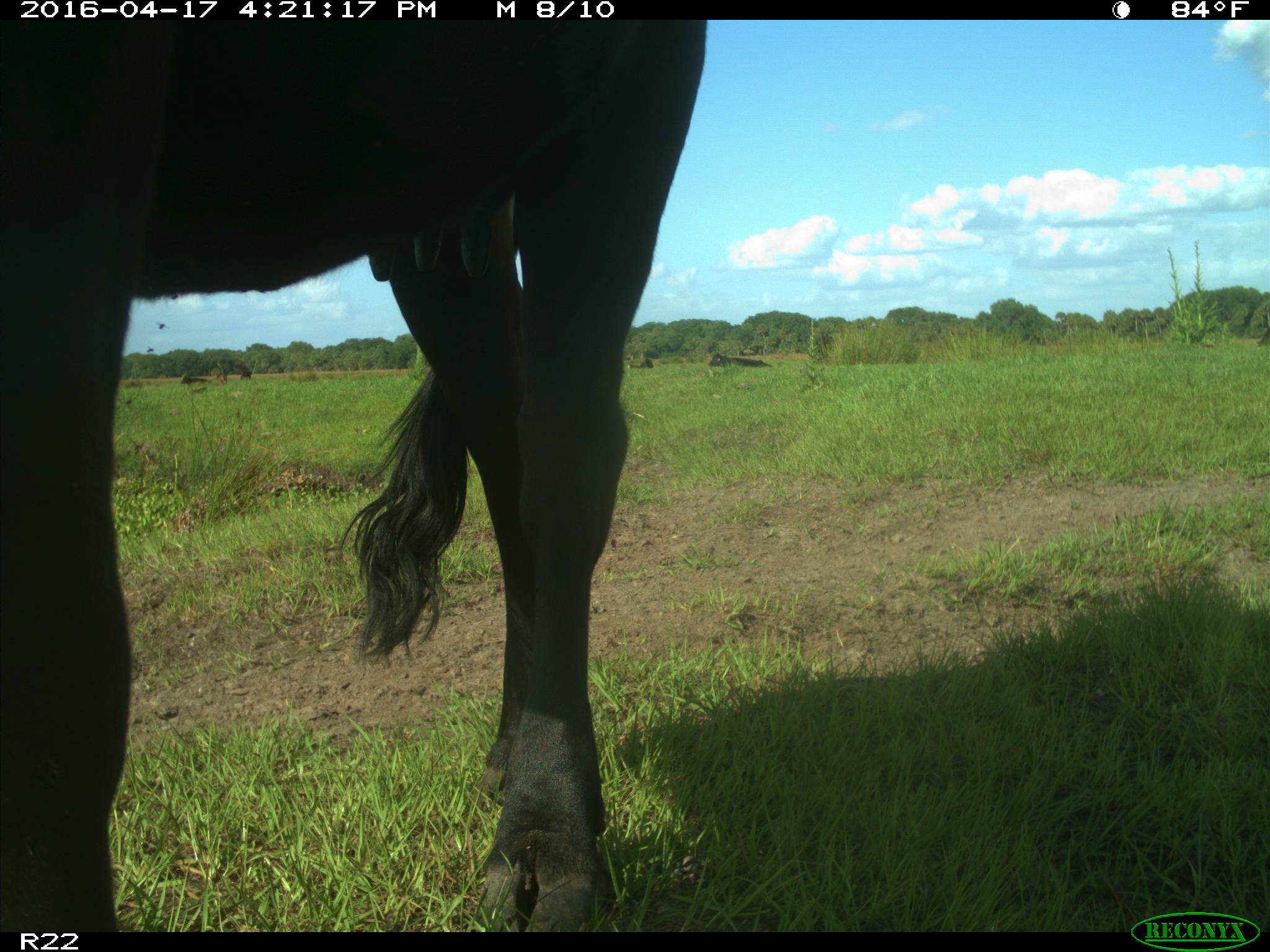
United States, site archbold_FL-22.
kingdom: Animalia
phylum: Chordata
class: Mammalia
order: Artiodactyla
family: Bovidae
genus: Bos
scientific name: Bos taurus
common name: domestic cow